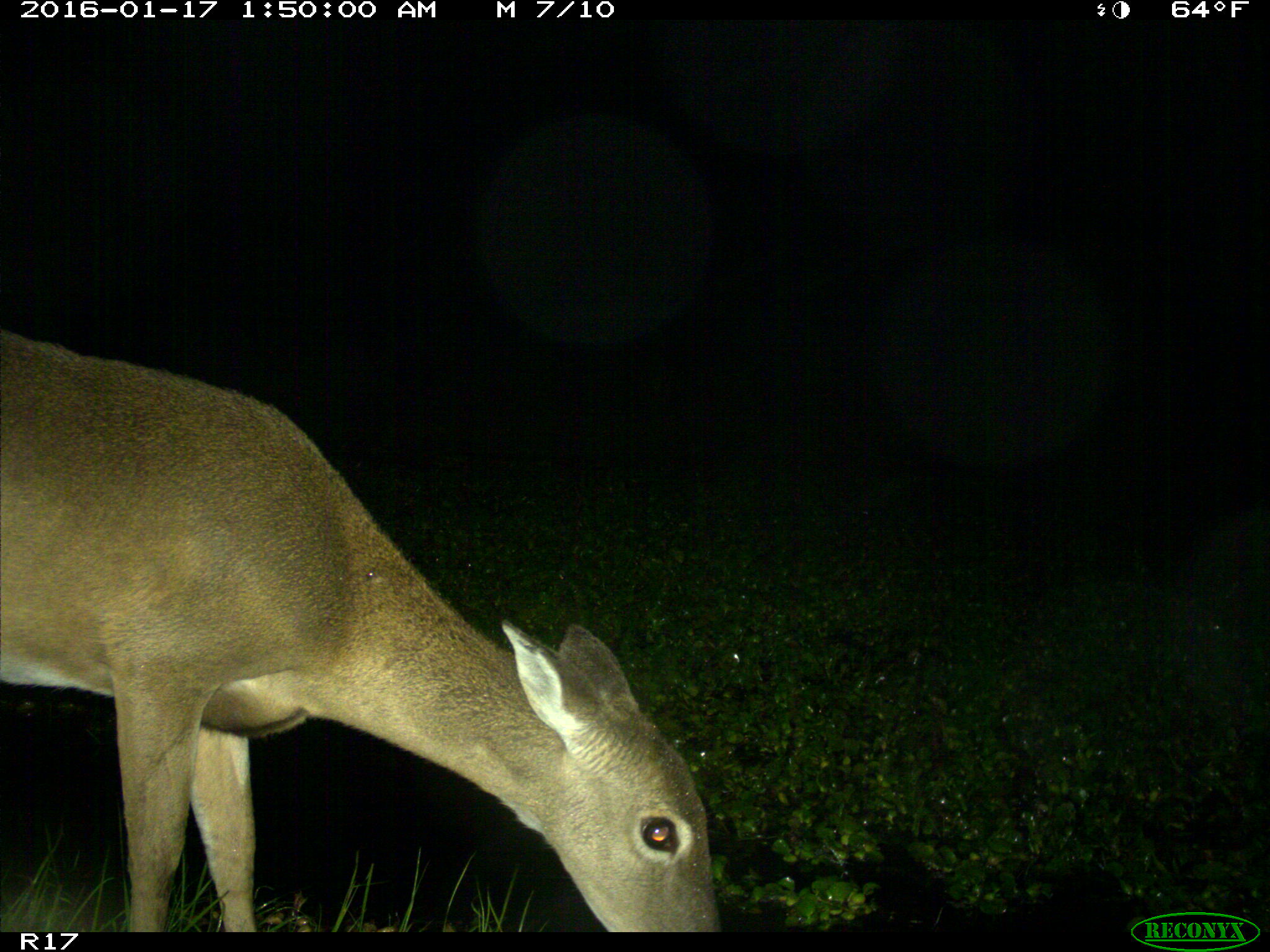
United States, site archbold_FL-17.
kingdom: Animalia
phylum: Chordata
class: Mammalia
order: Artiodactyla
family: Cervidae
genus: Odocoileus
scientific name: Odocoileus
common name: deer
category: unidentified deer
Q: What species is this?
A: Unidentified deer (deer) (Odocoileus).